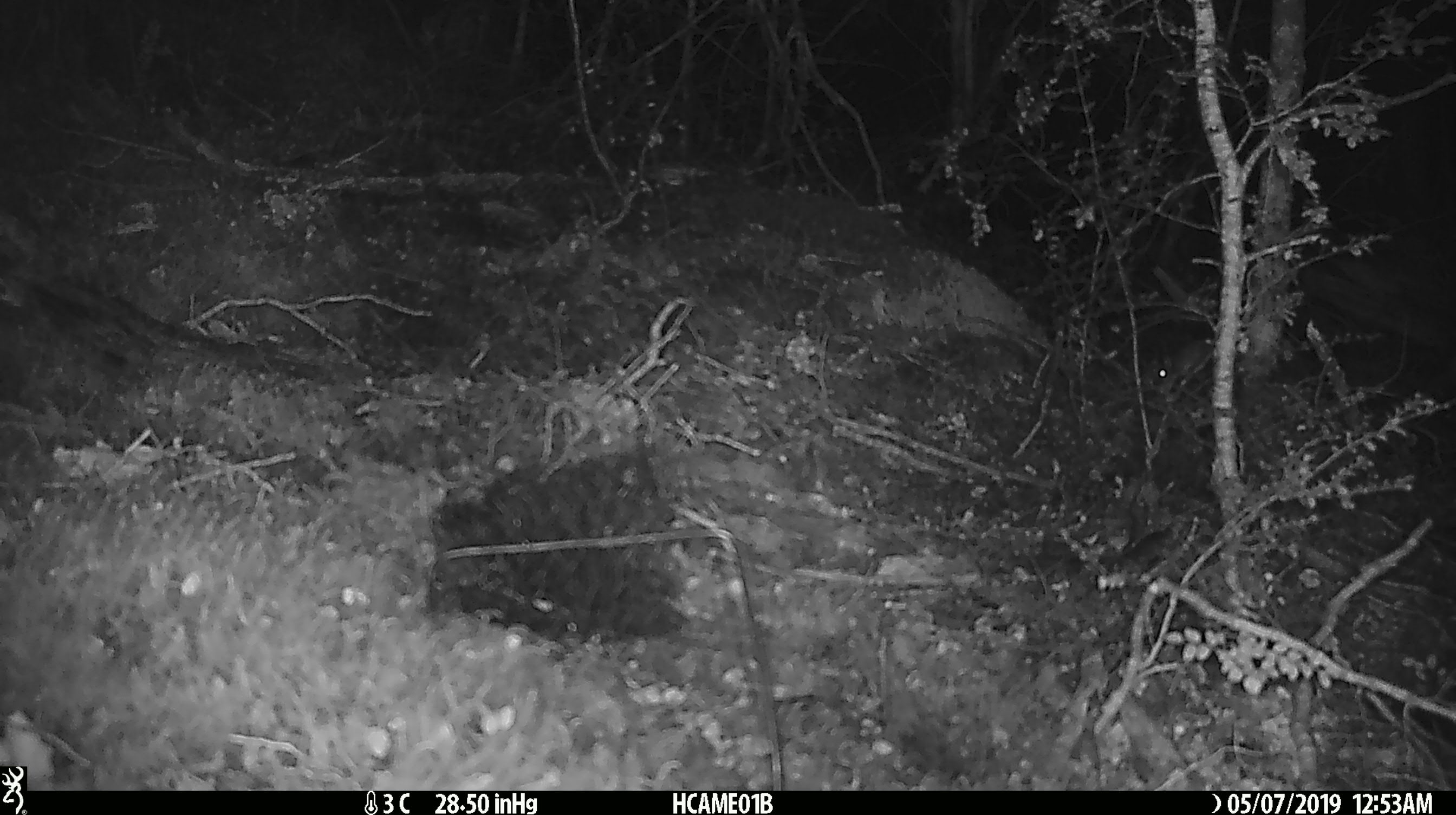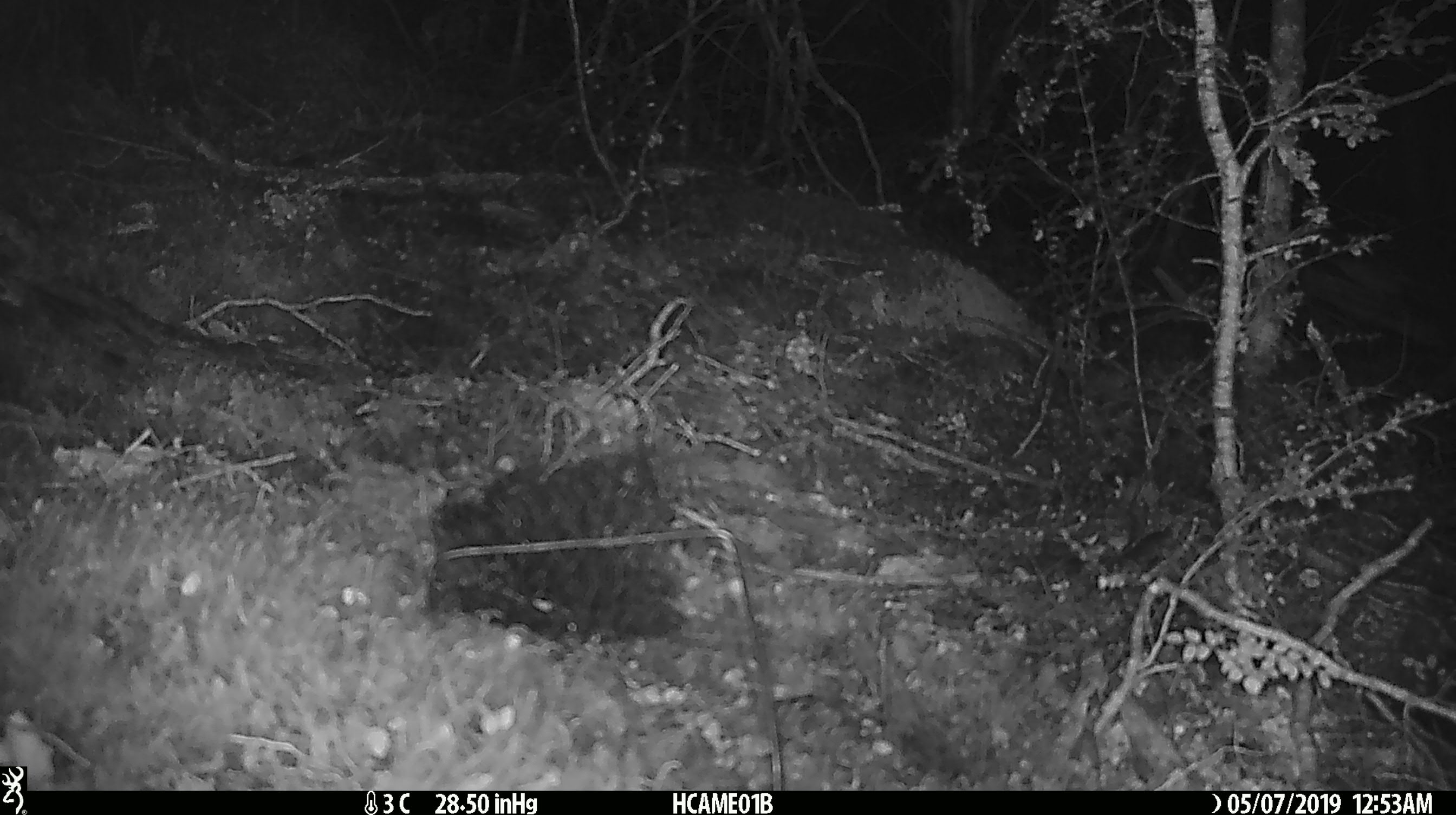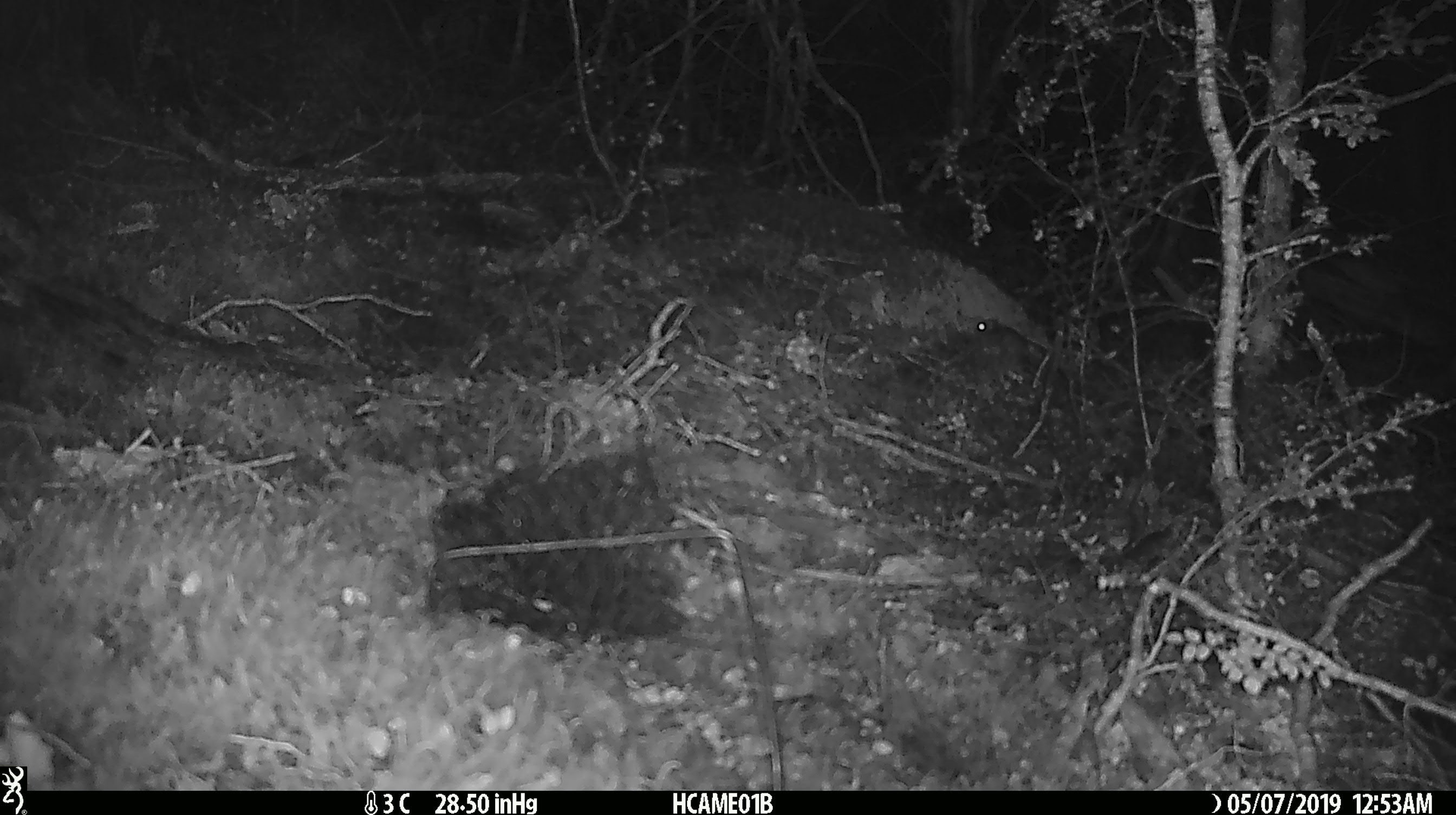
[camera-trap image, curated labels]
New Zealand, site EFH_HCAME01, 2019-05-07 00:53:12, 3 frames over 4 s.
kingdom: Animalia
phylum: Chordata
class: Mammalia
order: Rodentia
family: Muridae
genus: Mus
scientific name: Mus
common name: mouse